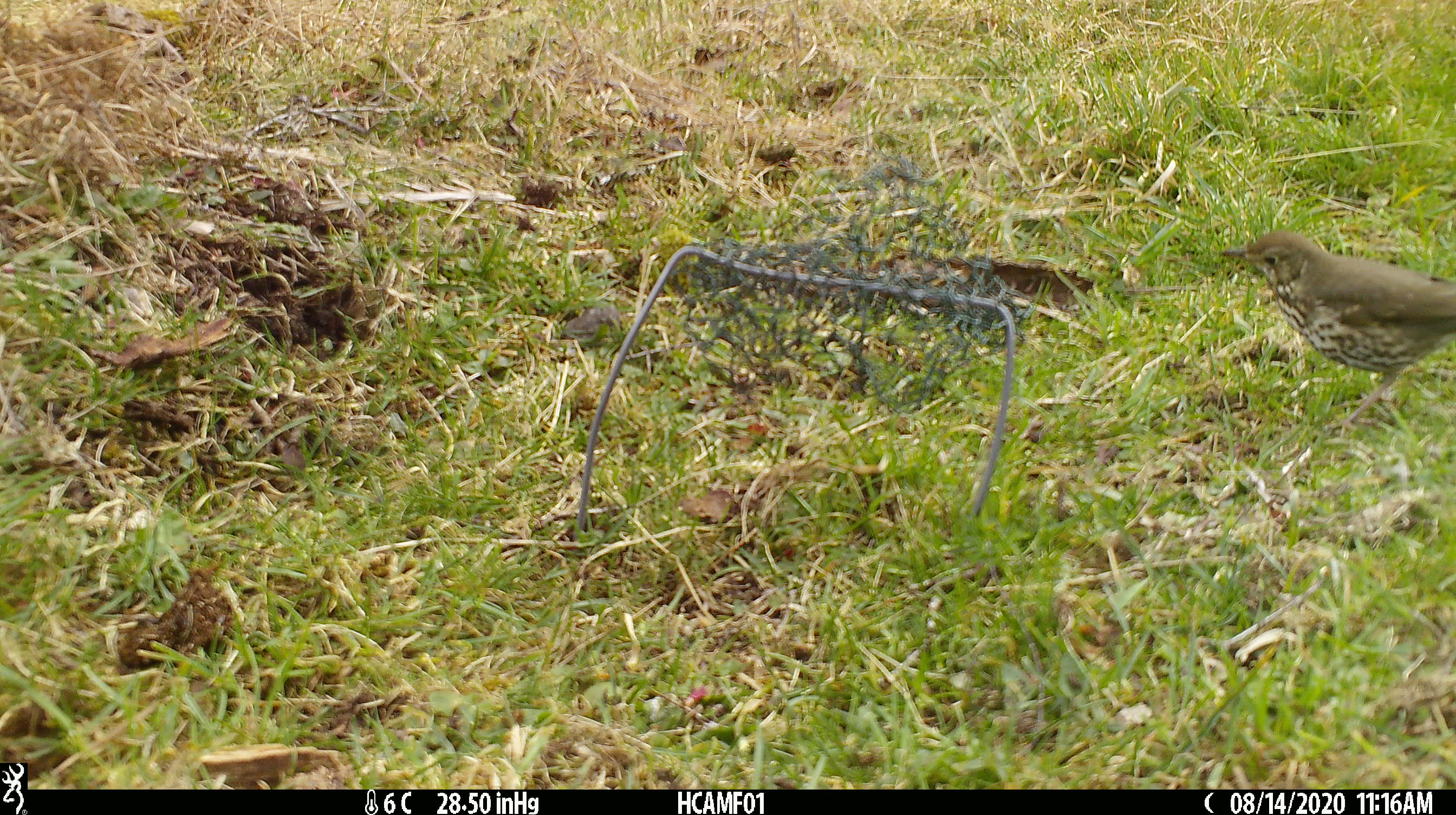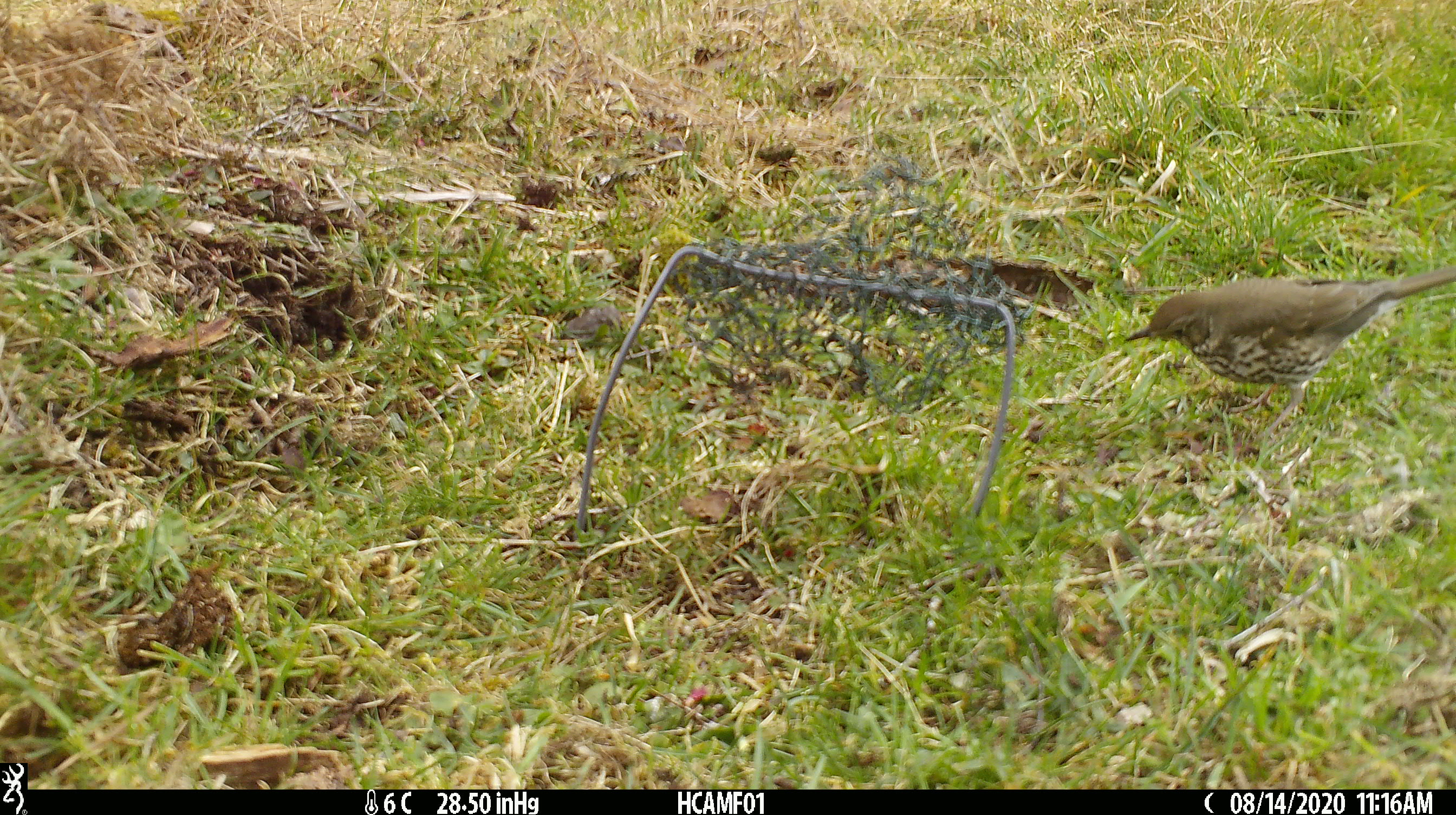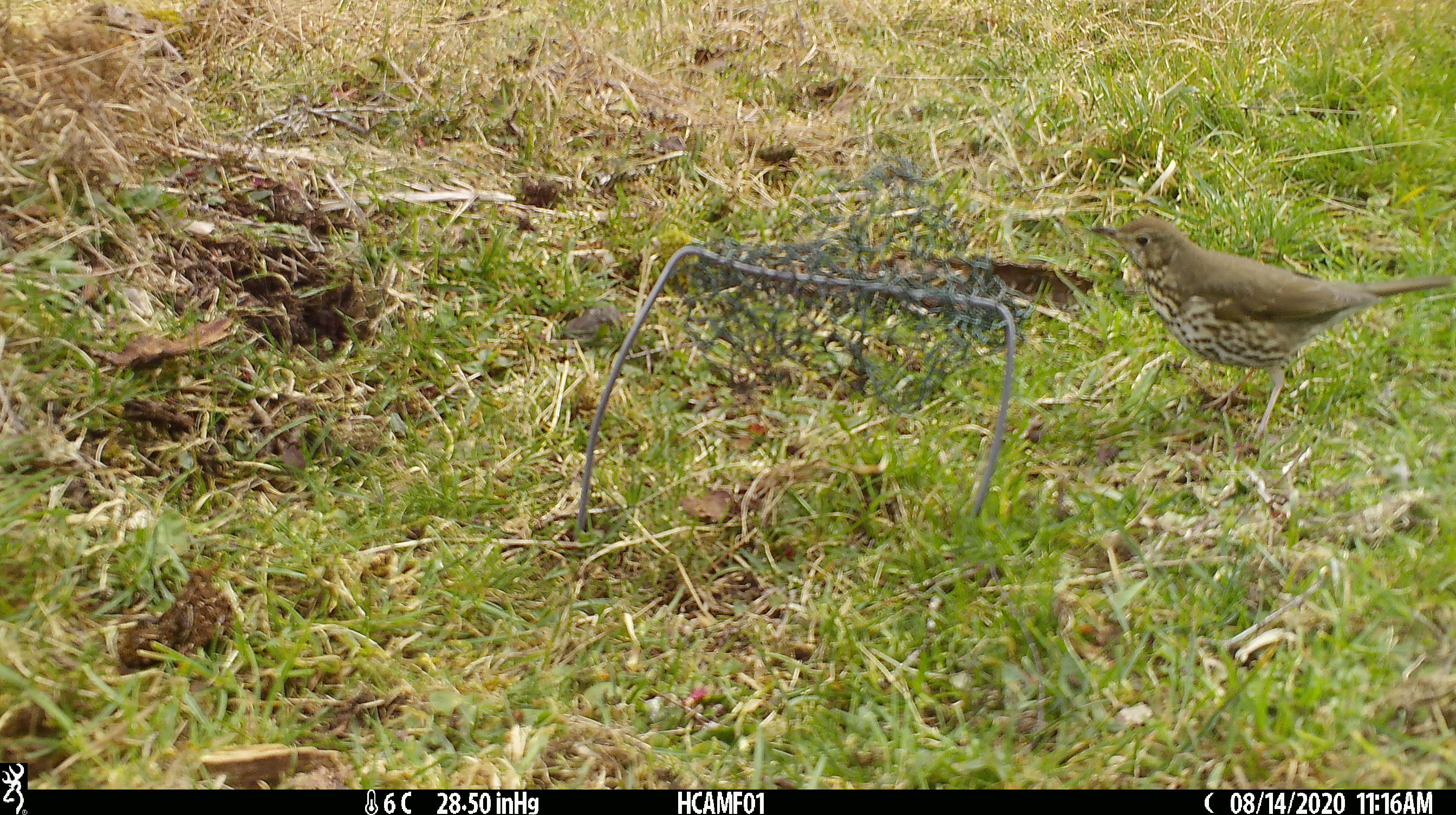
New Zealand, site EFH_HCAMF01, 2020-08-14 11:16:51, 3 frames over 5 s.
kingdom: Animalia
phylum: Chordata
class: Aves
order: Passeriformes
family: Turdidae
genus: Turdus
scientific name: Turdus philomelos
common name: song thrush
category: thrush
Thrush (song thrush) (Turdus philomelos).